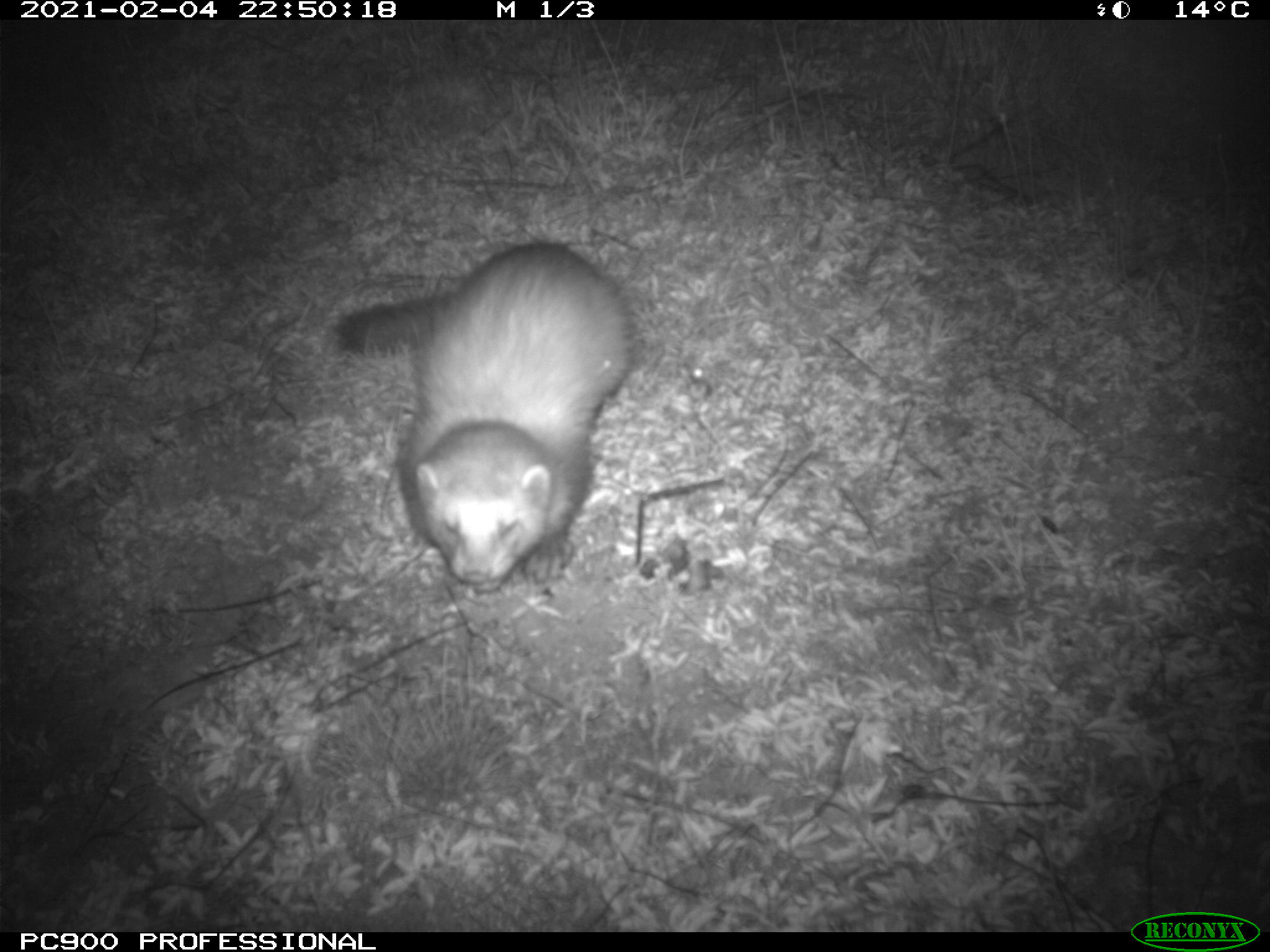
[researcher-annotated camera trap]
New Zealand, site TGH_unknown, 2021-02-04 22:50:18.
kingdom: Animalia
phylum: Chordata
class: Mammalia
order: Carnivora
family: Mustelidae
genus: Mustela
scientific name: Mustela furo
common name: ferret